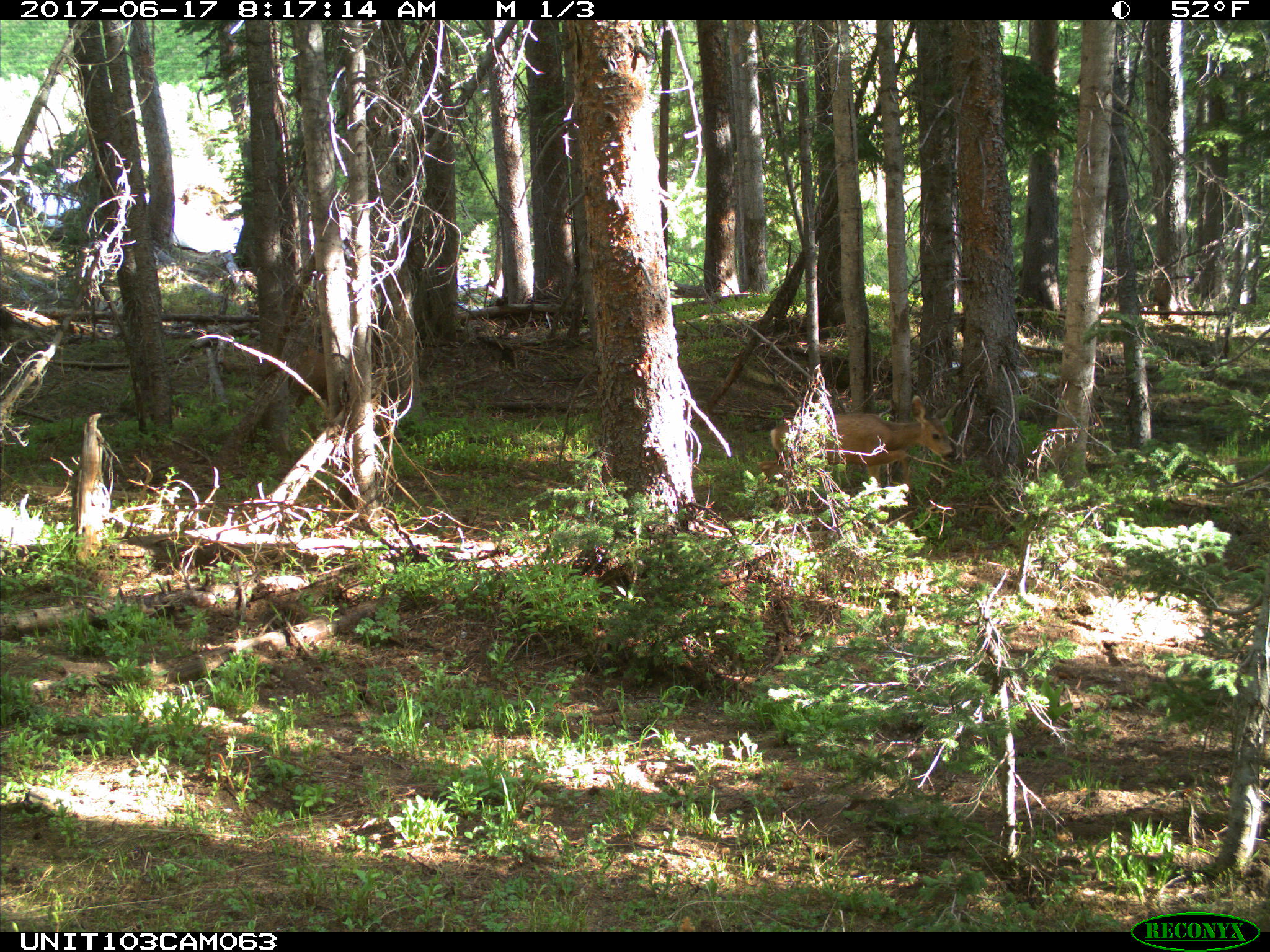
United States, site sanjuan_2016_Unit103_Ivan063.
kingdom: Animalia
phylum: Chordata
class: Mammalia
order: Artiodactyla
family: Cervidae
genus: Odocoileus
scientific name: Odocoileus hemionus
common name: mule deer